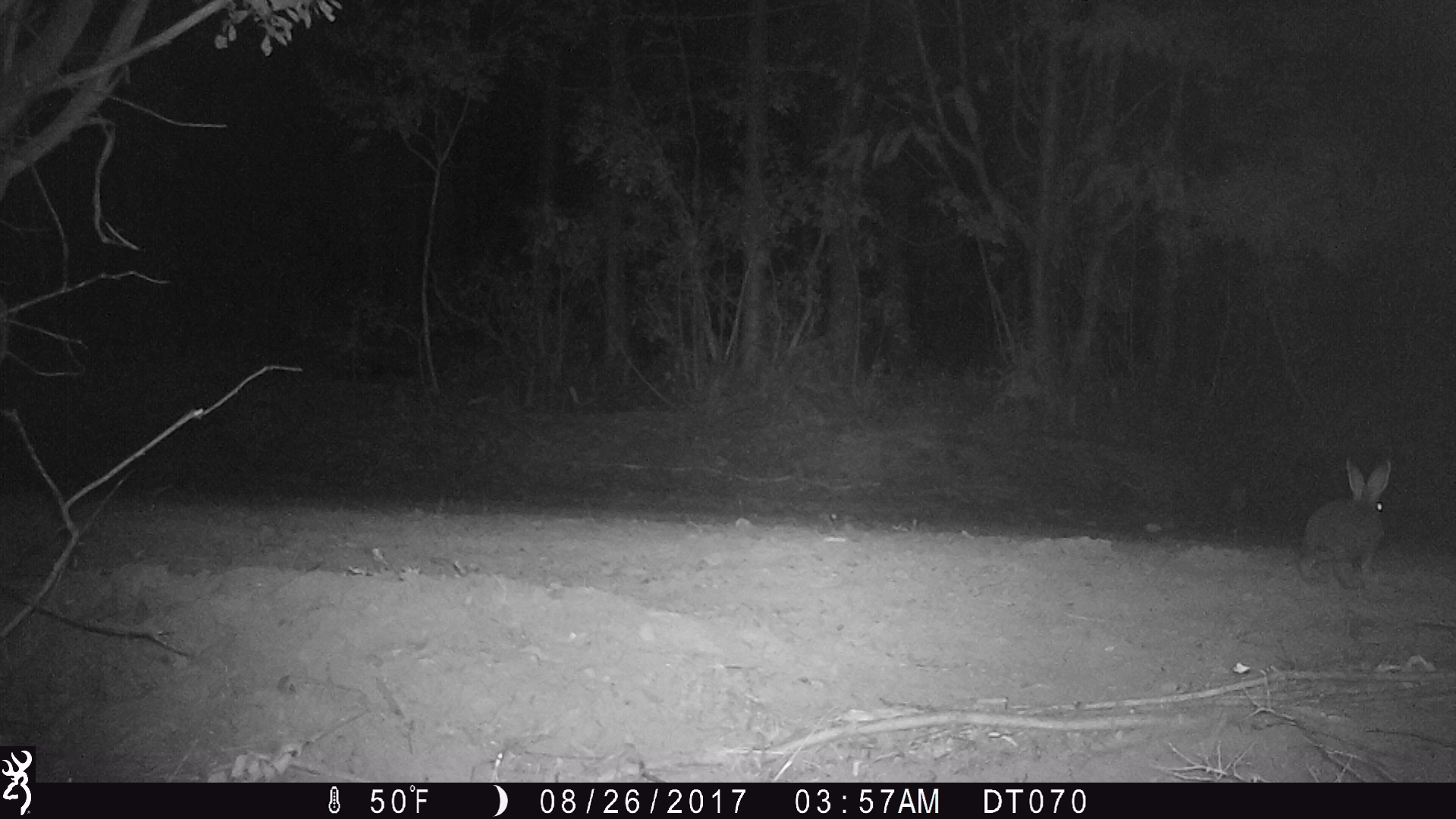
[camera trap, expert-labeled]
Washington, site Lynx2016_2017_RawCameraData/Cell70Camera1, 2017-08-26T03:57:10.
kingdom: Animalia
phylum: Chordata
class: Mammalia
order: Lagomorpha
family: Leporidae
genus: Lepus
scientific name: Lepus americanus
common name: snowshoe hare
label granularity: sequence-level